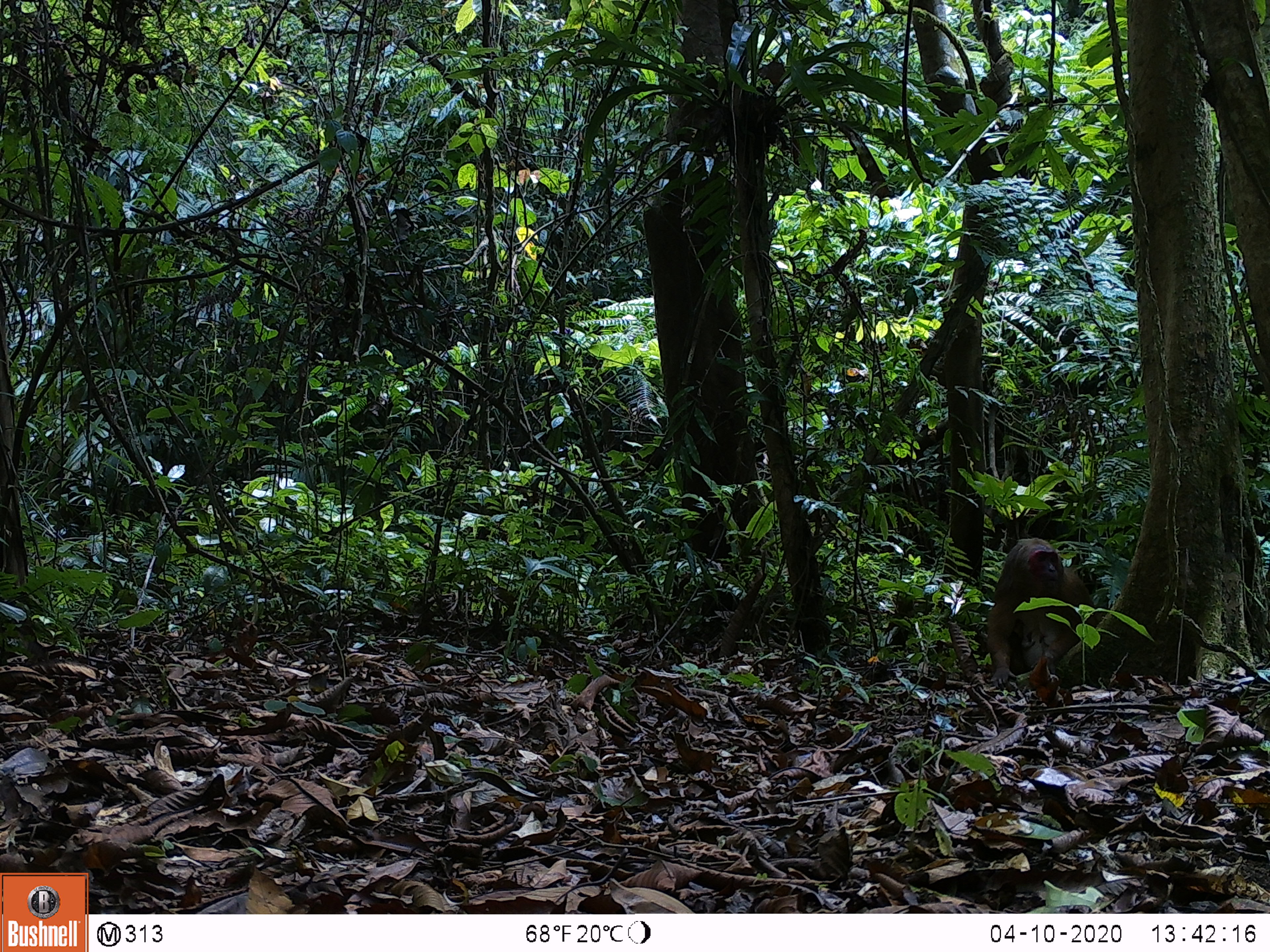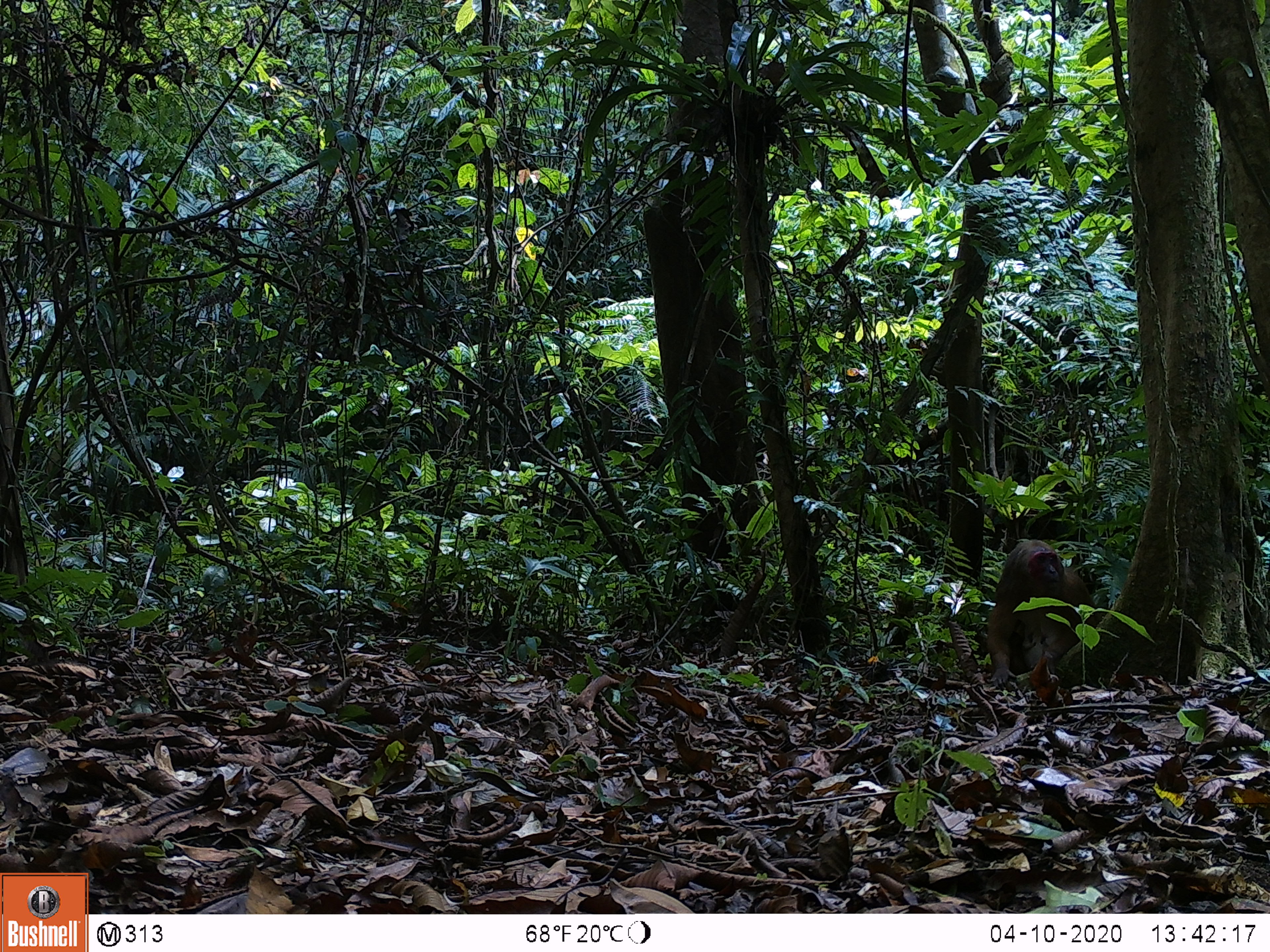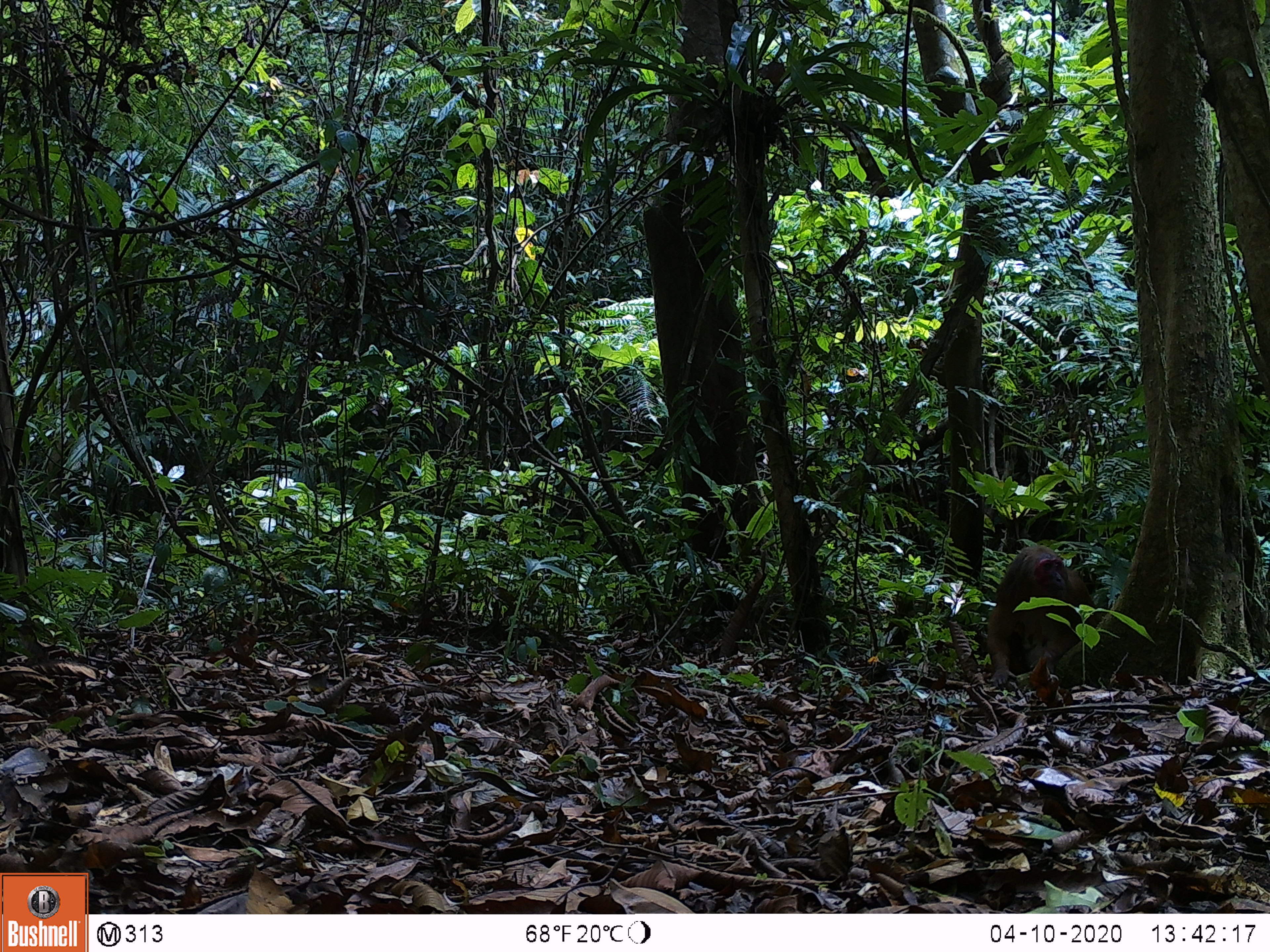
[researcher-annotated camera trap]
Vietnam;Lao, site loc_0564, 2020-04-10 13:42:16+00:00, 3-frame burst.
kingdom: Animalia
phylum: Chordata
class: Mammalia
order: Primates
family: Cercopithecidae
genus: Macaca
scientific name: Macaca arctoides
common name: stump-tailed macaque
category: stump tailed macaque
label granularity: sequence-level